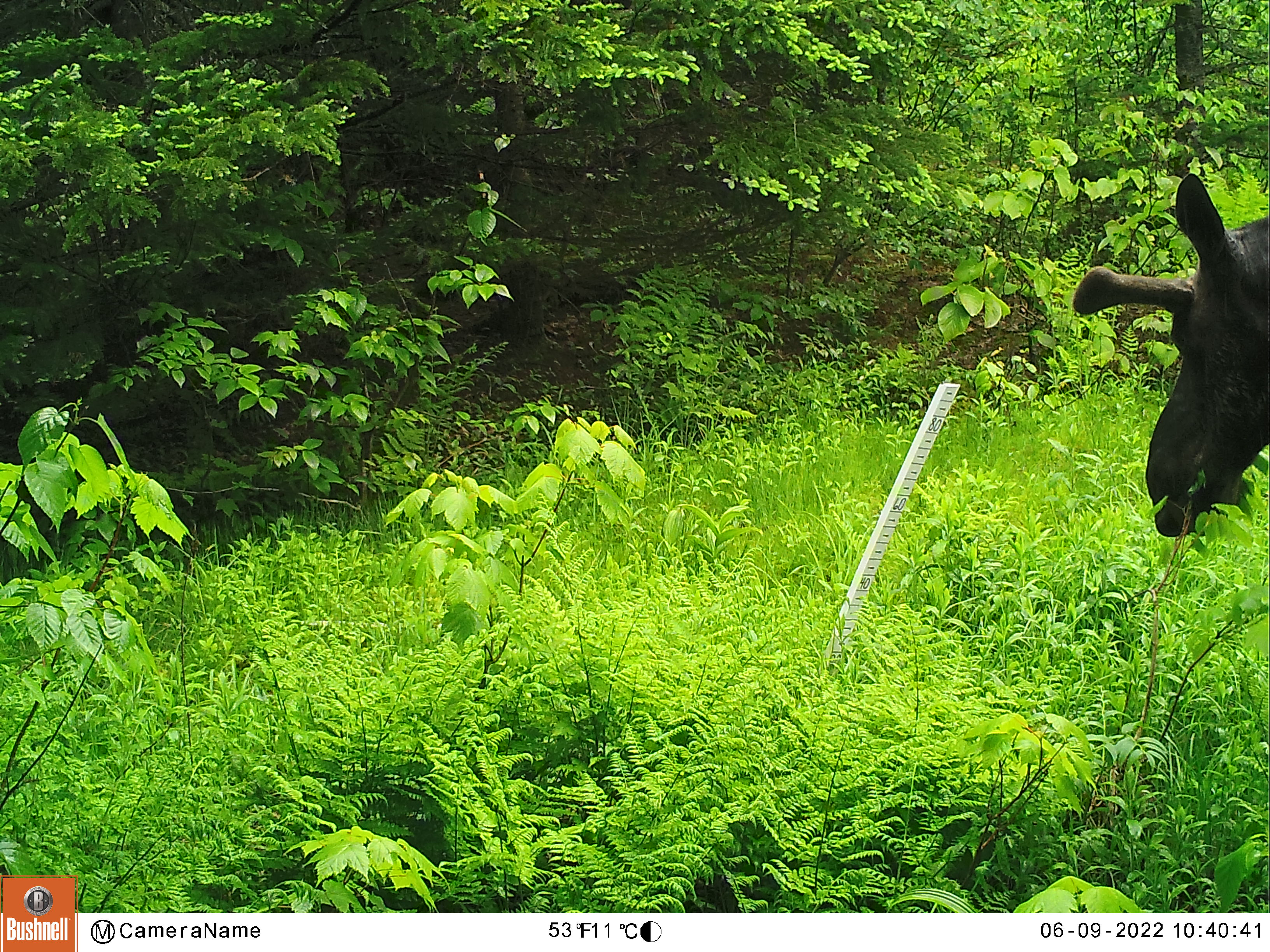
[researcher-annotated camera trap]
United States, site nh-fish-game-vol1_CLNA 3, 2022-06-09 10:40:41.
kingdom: Animalia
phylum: Chordata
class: Mammalia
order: Artiodactyla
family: Cervidae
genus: Alces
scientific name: Alces alces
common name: moose